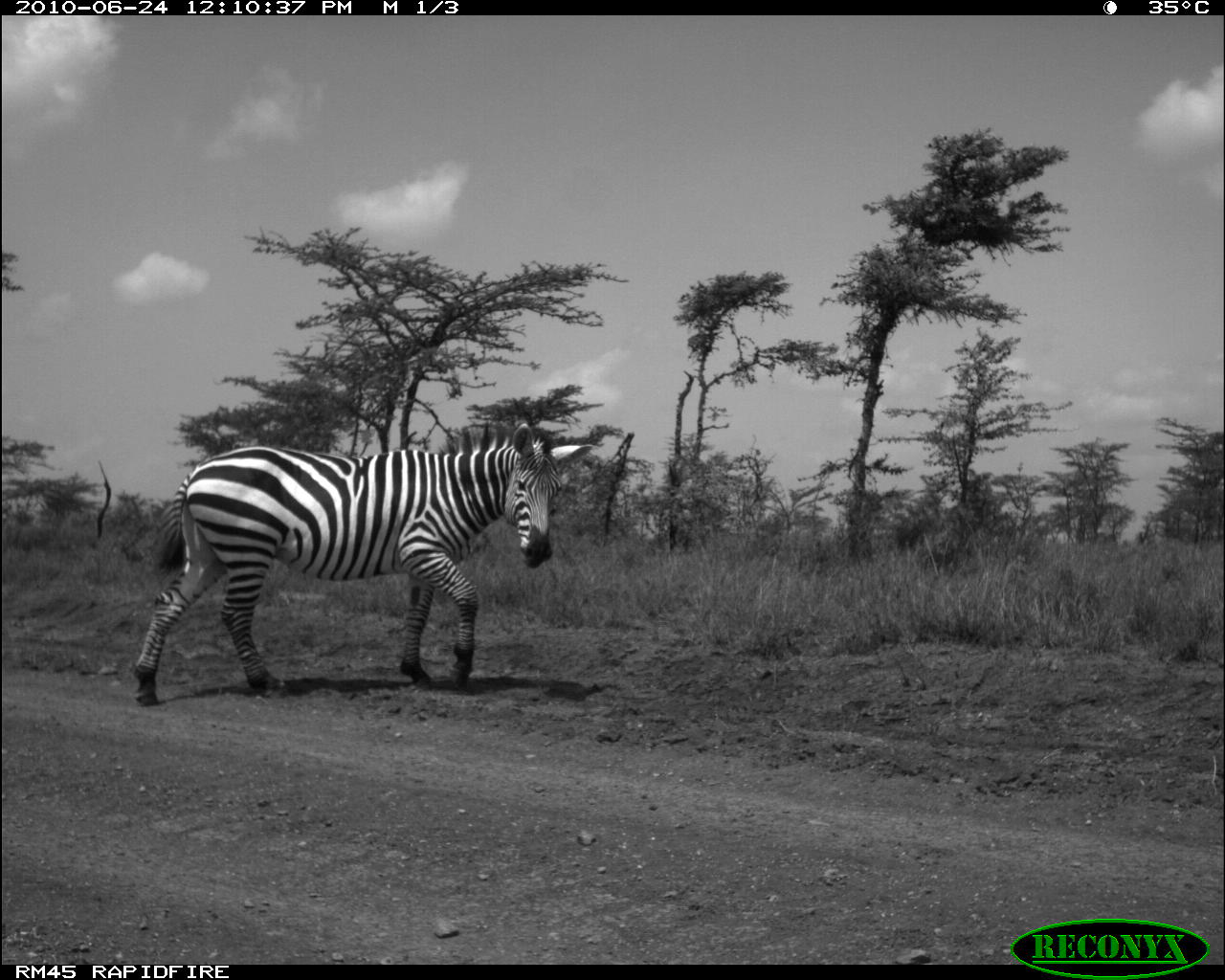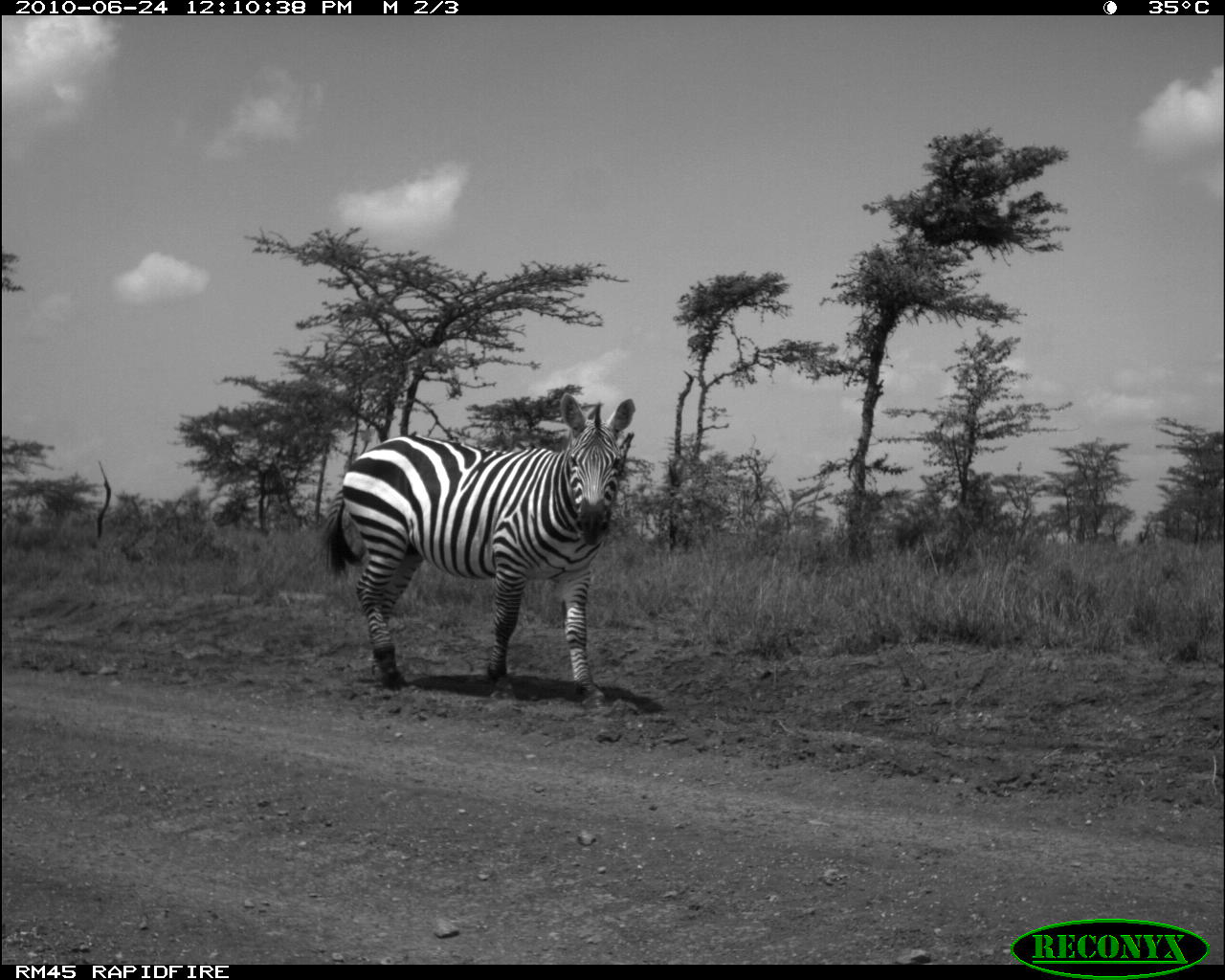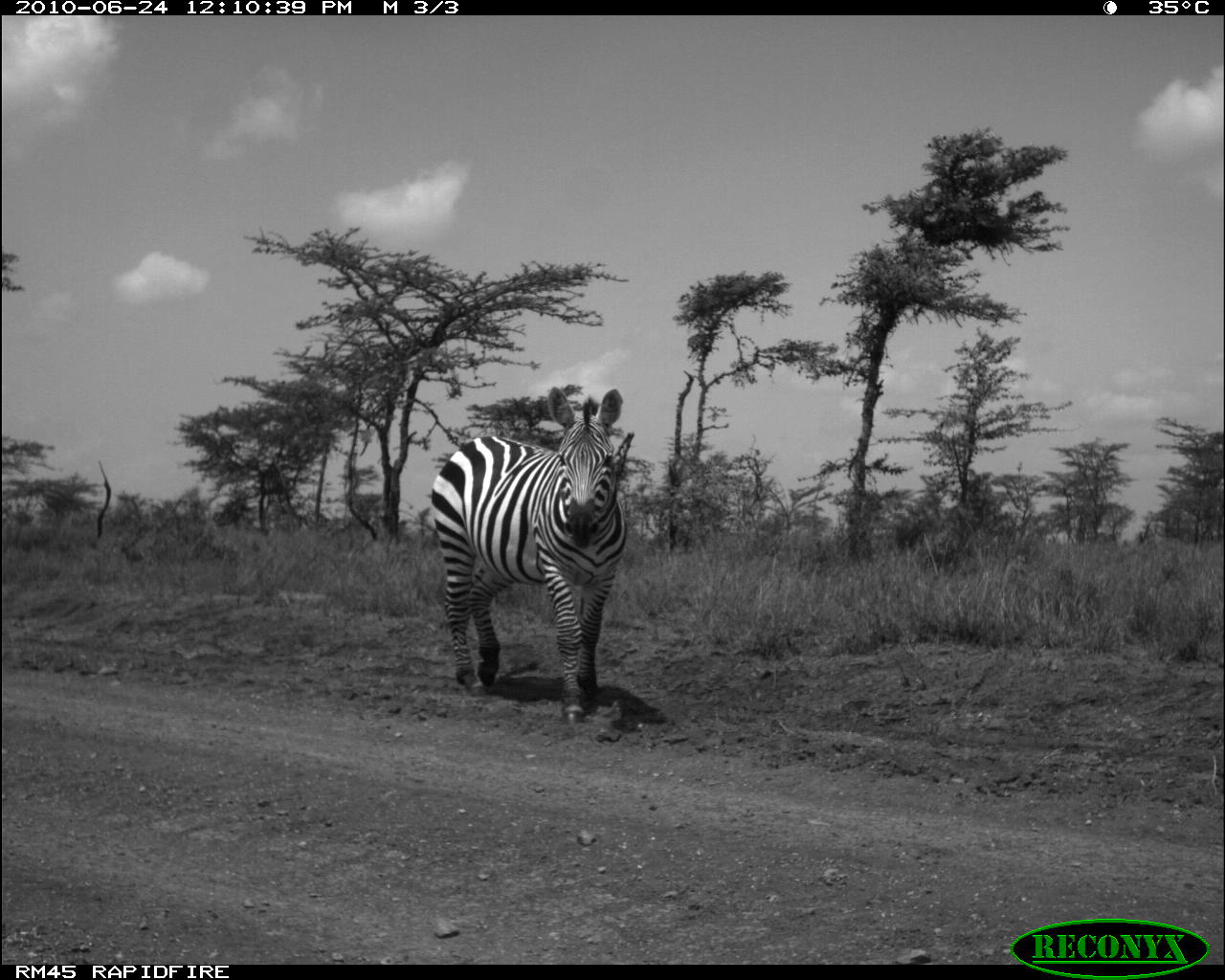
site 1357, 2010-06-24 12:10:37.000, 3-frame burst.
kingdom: Animalia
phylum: Chordata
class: Mammalia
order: Perissodactyla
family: Equidae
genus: Equus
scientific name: Equus quagga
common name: plains zebra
Equus quagga (plains zebra), count 1.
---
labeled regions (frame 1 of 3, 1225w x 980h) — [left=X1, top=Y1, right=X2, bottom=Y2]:
equus quagga: [left=128, top=419, right=592, bottom=707]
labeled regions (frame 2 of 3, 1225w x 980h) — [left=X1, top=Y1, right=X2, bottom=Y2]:
equus quagga: [left=304, top=389, right=637, bottom=710]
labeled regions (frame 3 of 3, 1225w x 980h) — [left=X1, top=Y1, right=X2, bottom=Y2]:
equus quagga: [left=427, top=384, right=635, bottom=724]